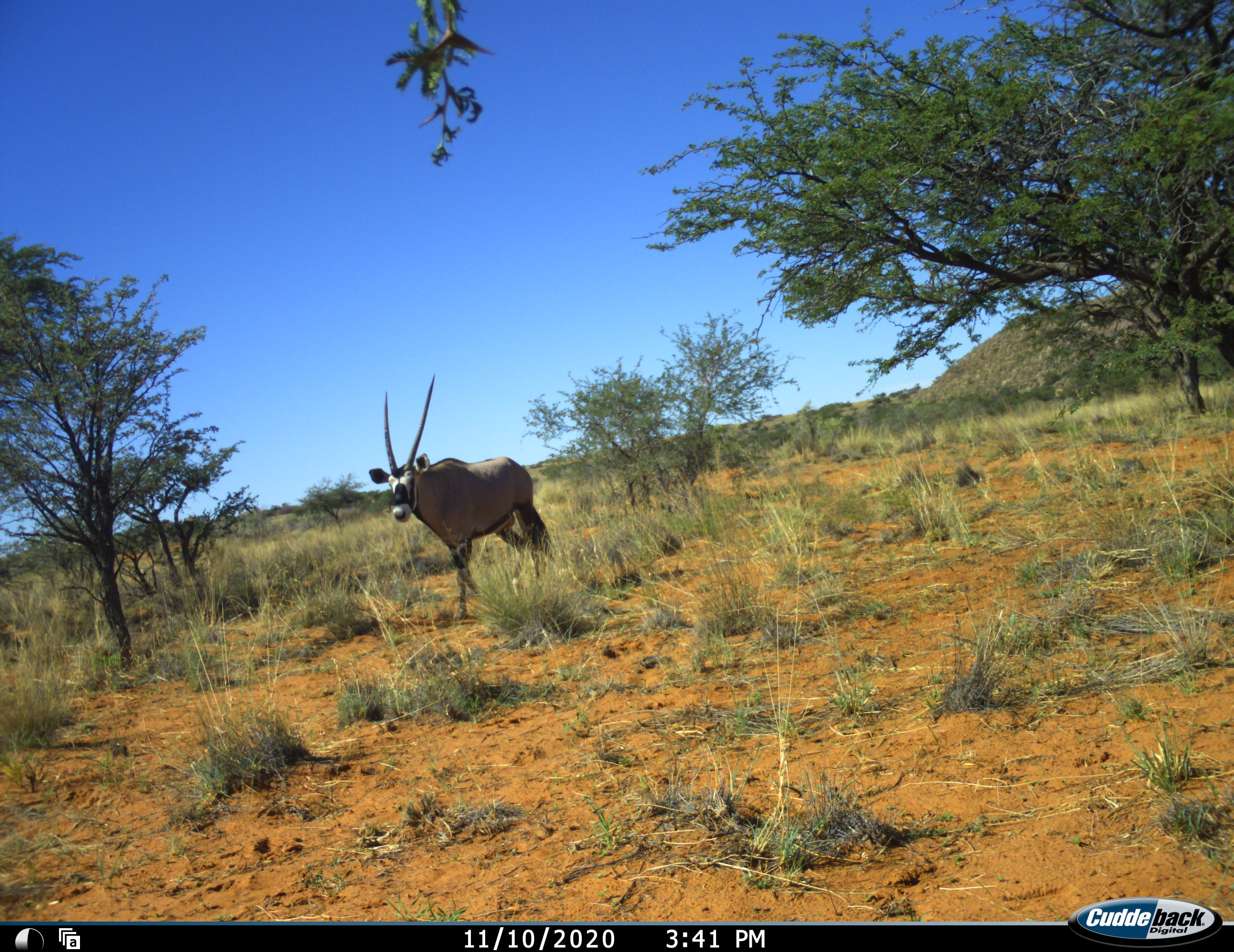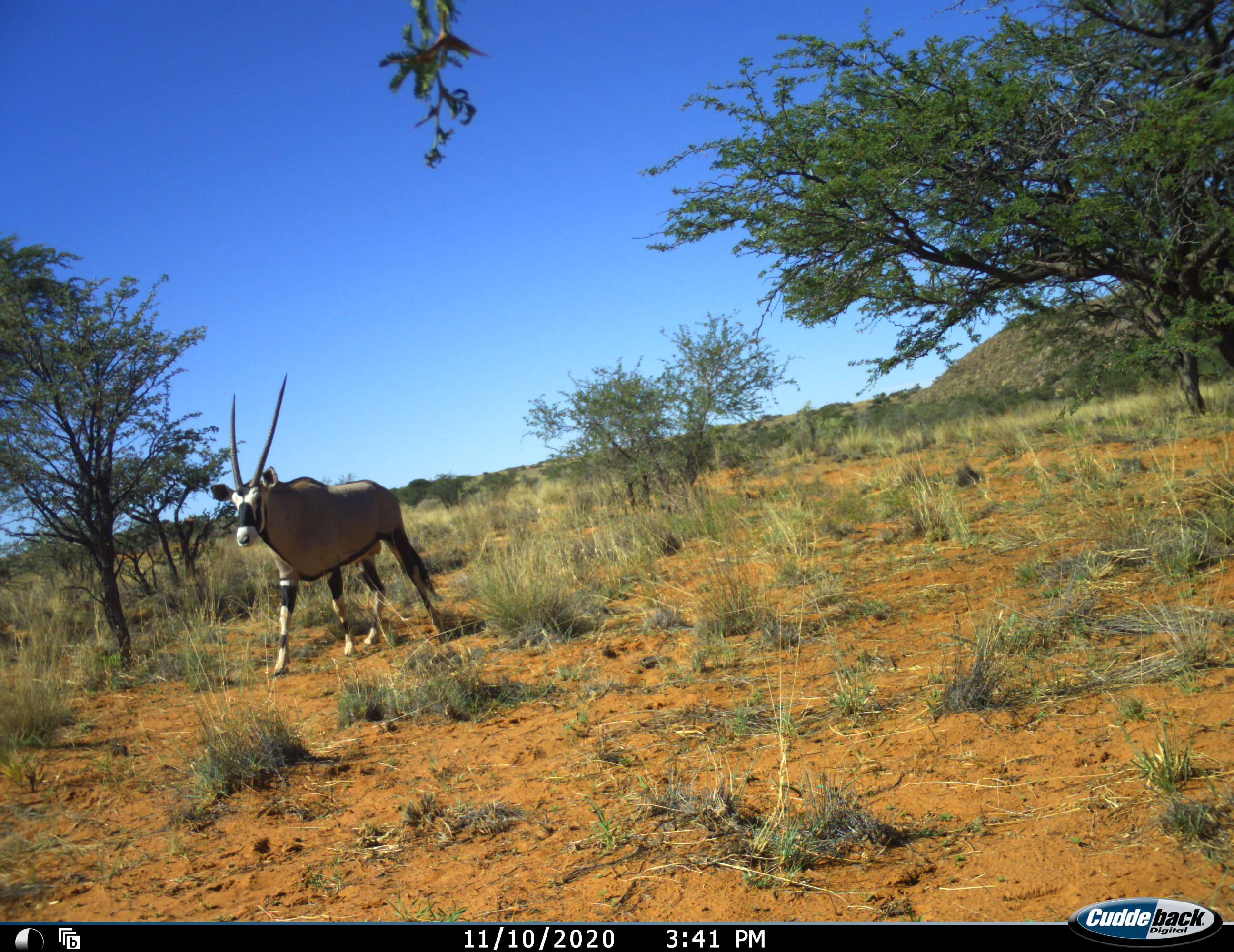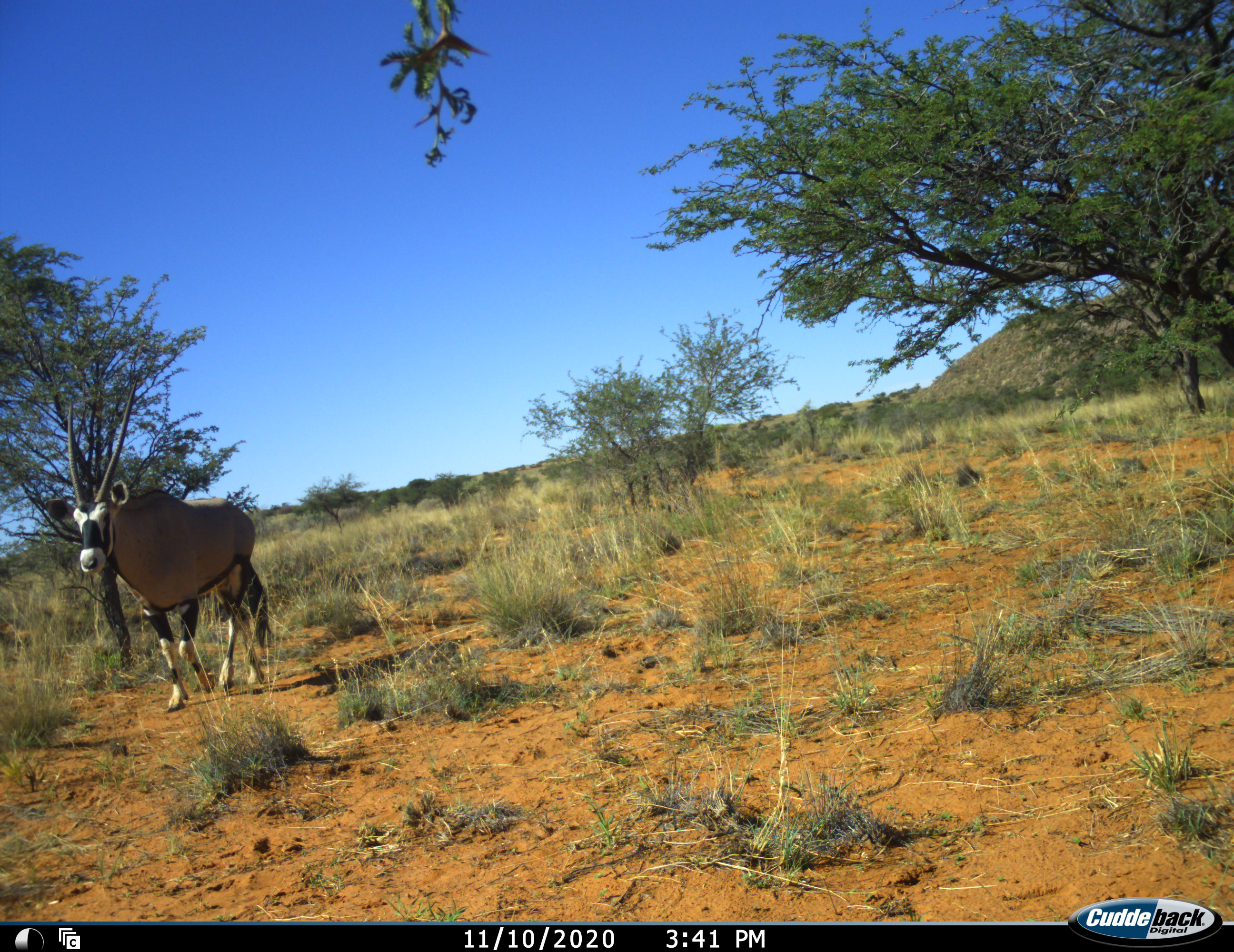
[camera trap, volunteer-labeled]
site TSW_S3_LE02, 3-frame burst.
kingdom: Animalia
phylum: Chordata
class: Mammalia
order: Artiodactyla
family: Bovidae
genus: Oryx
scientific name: Oryx gazella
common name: gemsbok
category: oryx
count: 1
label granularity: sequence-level